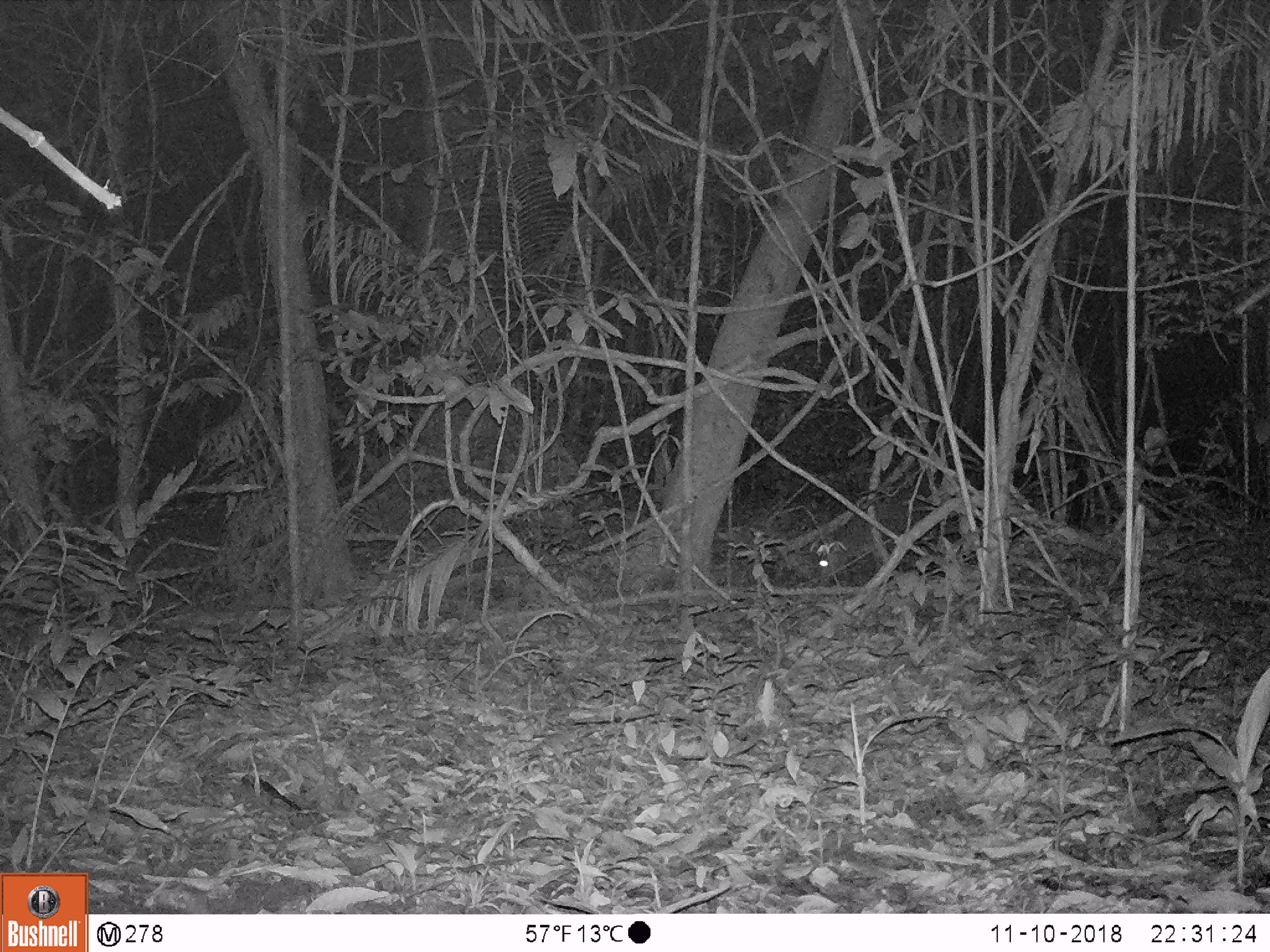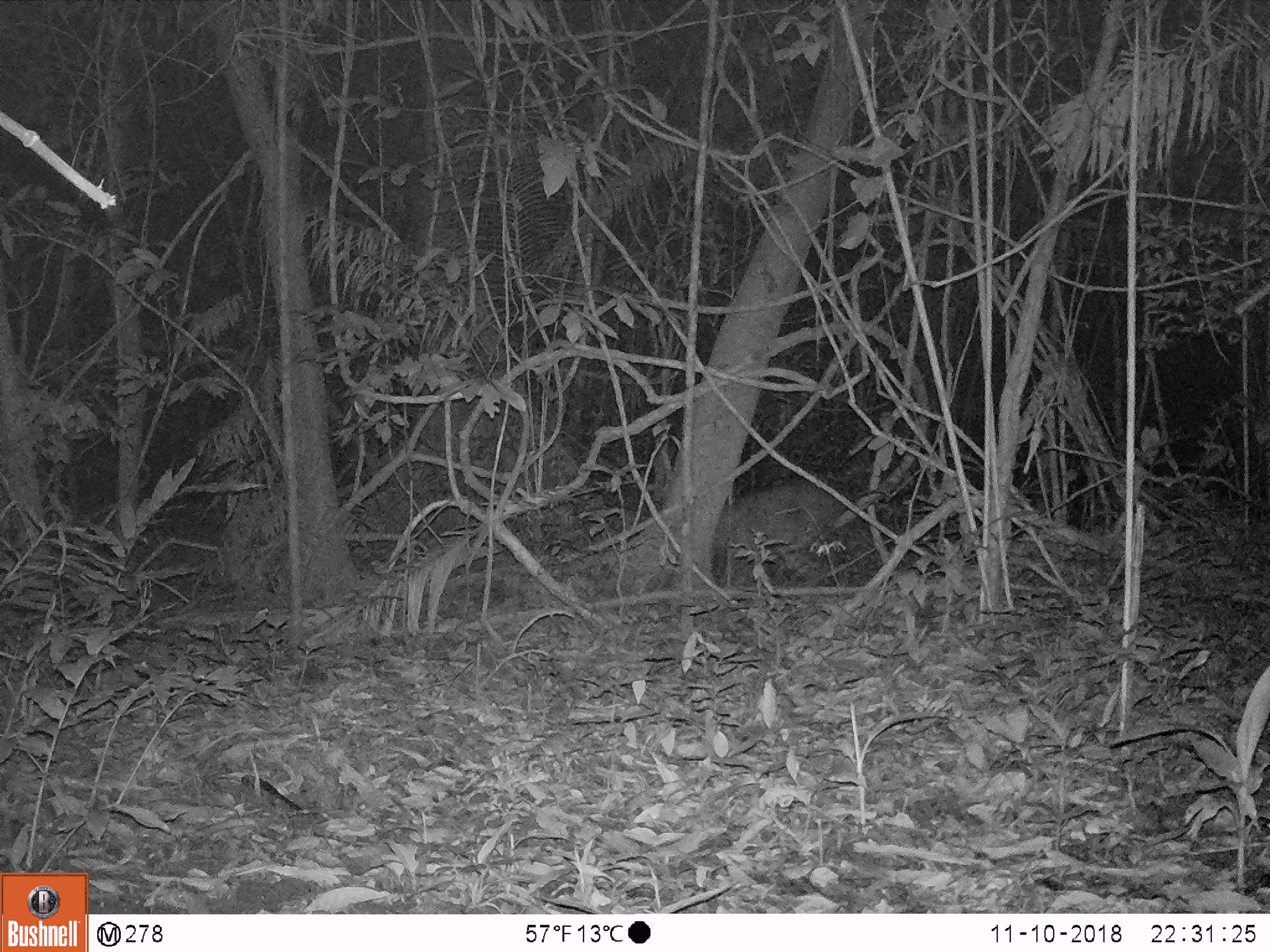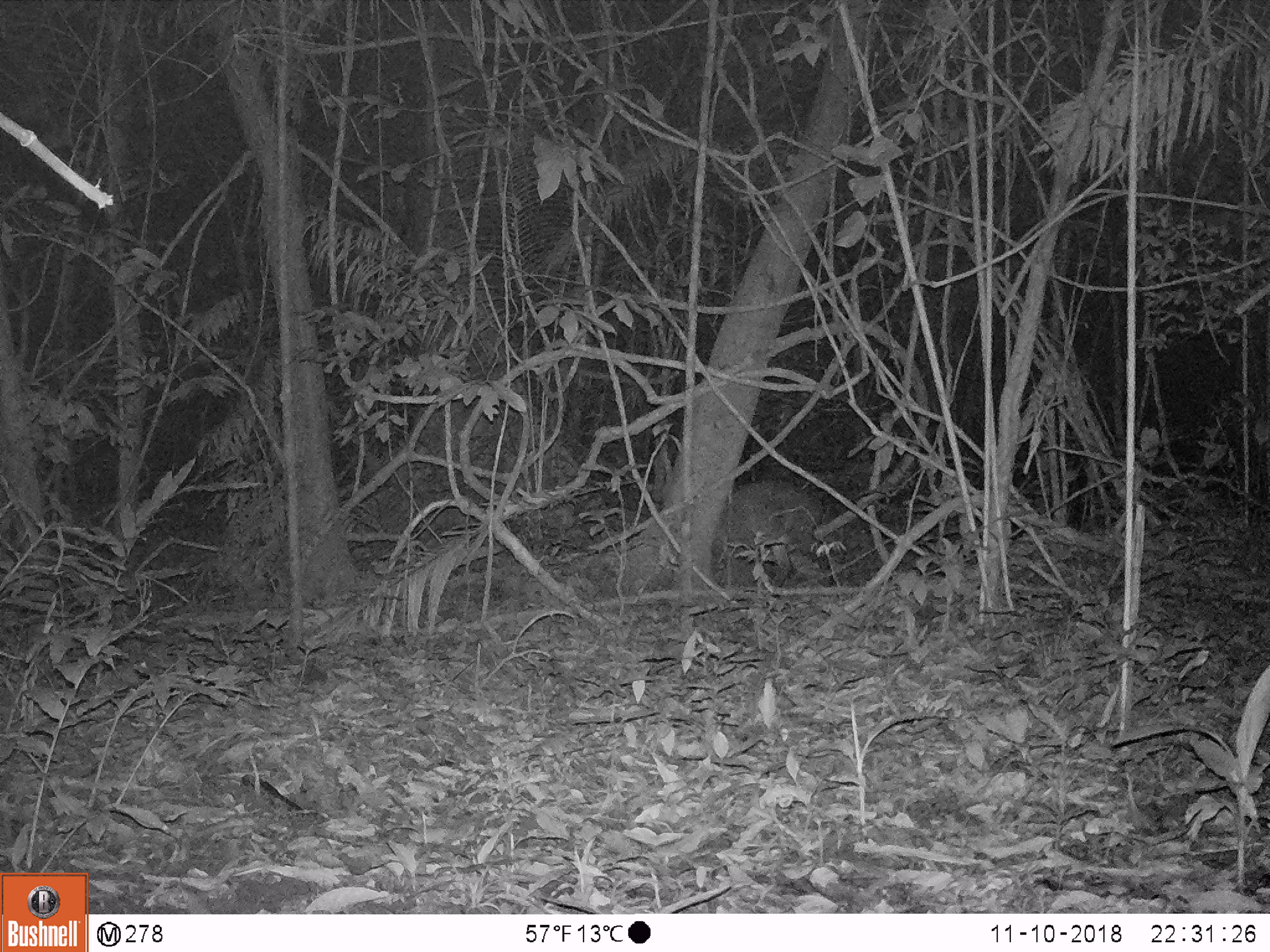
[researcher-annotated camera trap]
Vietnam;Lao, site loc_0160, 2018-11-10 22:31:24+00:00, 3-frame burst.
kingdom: Animalia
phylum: Chordata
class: Mammalia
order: Artiodactyla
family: Cervidae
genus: Muntiacus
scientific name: Muntiacus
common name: muntjacs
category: unidentified muntjac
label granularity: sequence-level